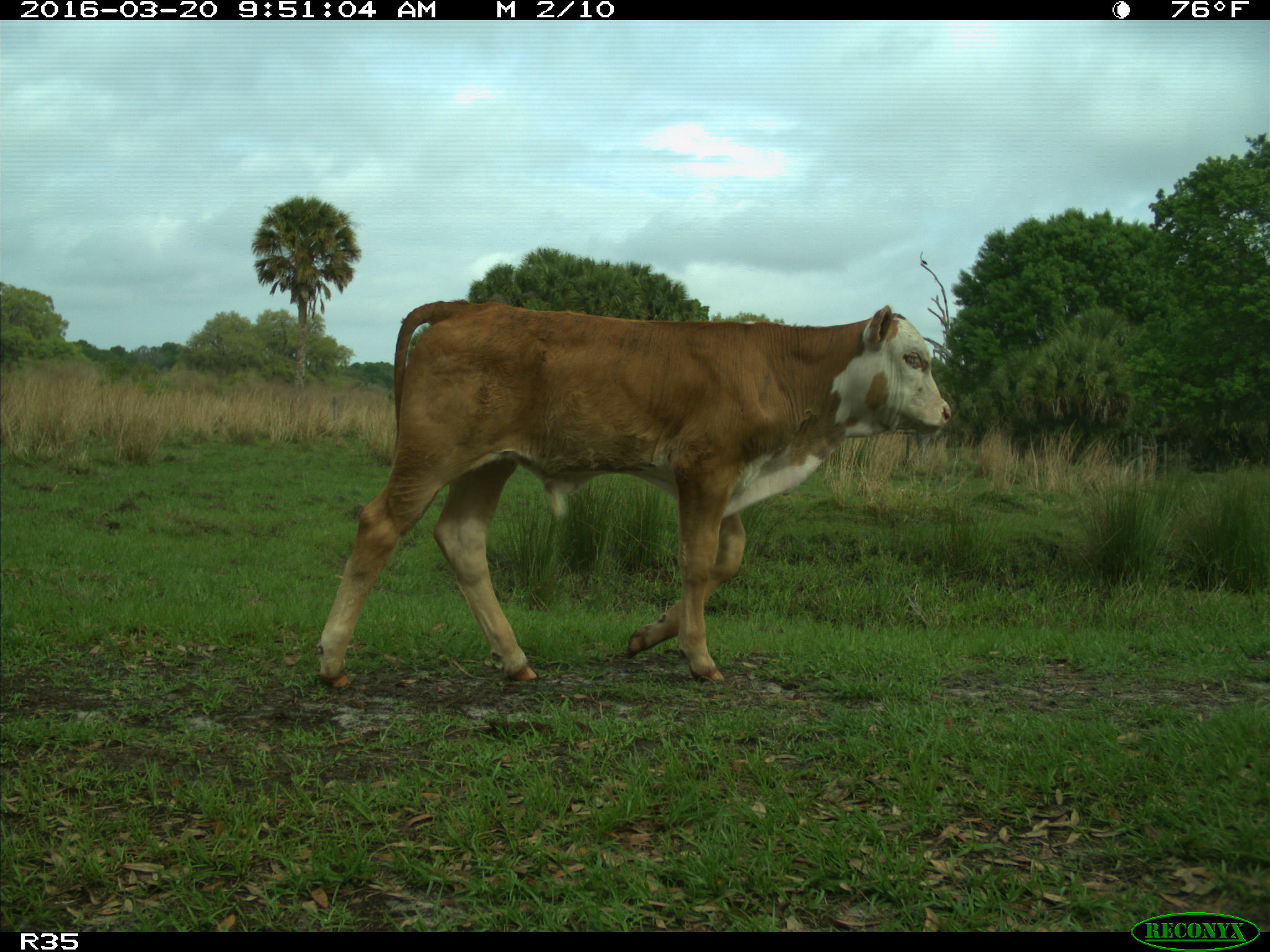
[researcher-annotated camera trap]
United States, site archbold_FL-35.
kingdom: Animalia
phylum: Chordata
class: Mammalia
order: Artiodactyla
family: Bovidae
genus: Bos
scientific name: Bos taurus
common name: domestic cow